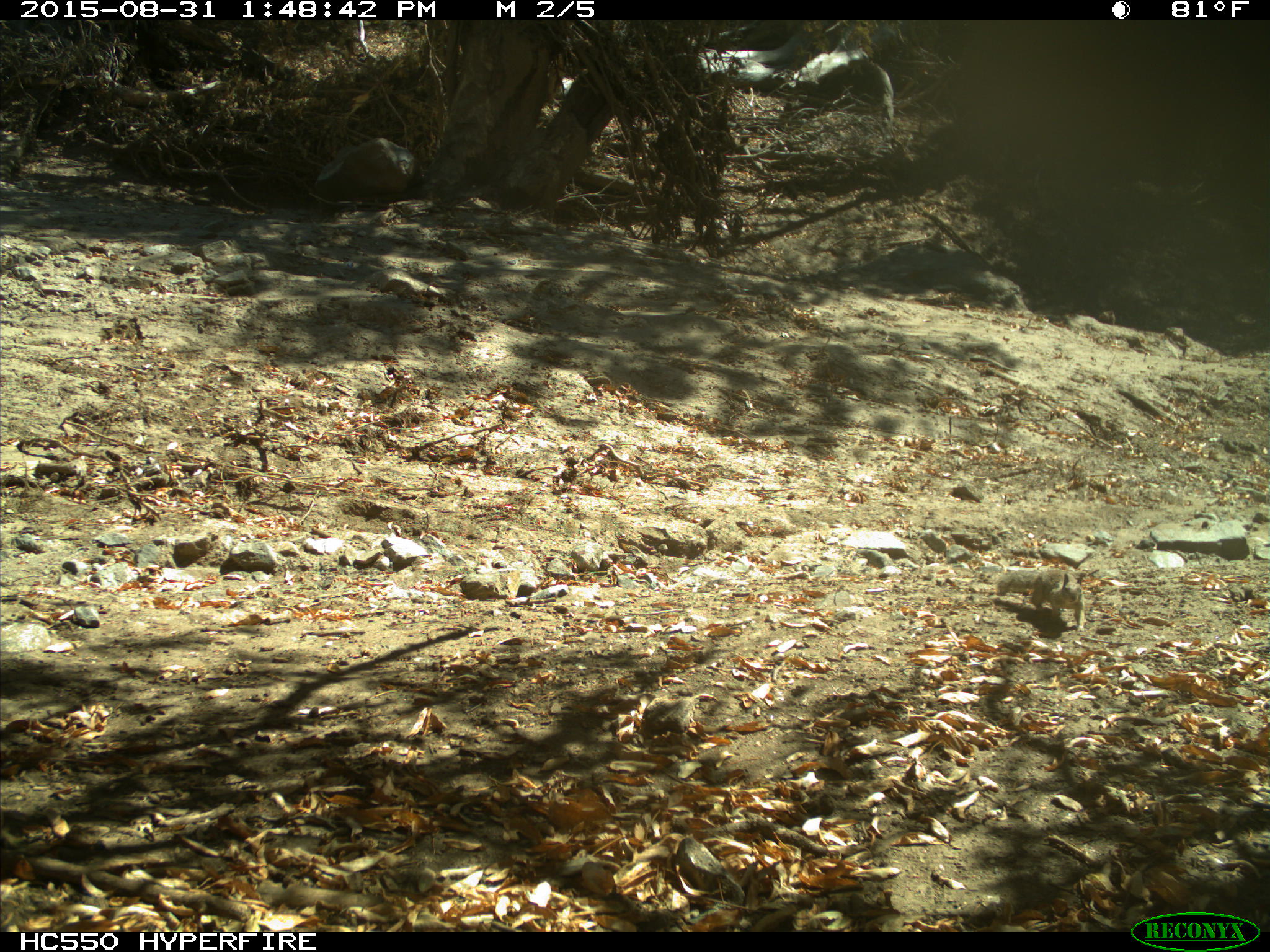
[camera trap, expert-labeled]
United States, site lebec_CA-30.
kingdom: Animalia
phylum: Chordata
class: Mammalia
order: Rodentia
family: Sciuridae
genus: Otospermophilus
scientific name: Otospermophilus beecheyi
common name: california ground squirrel